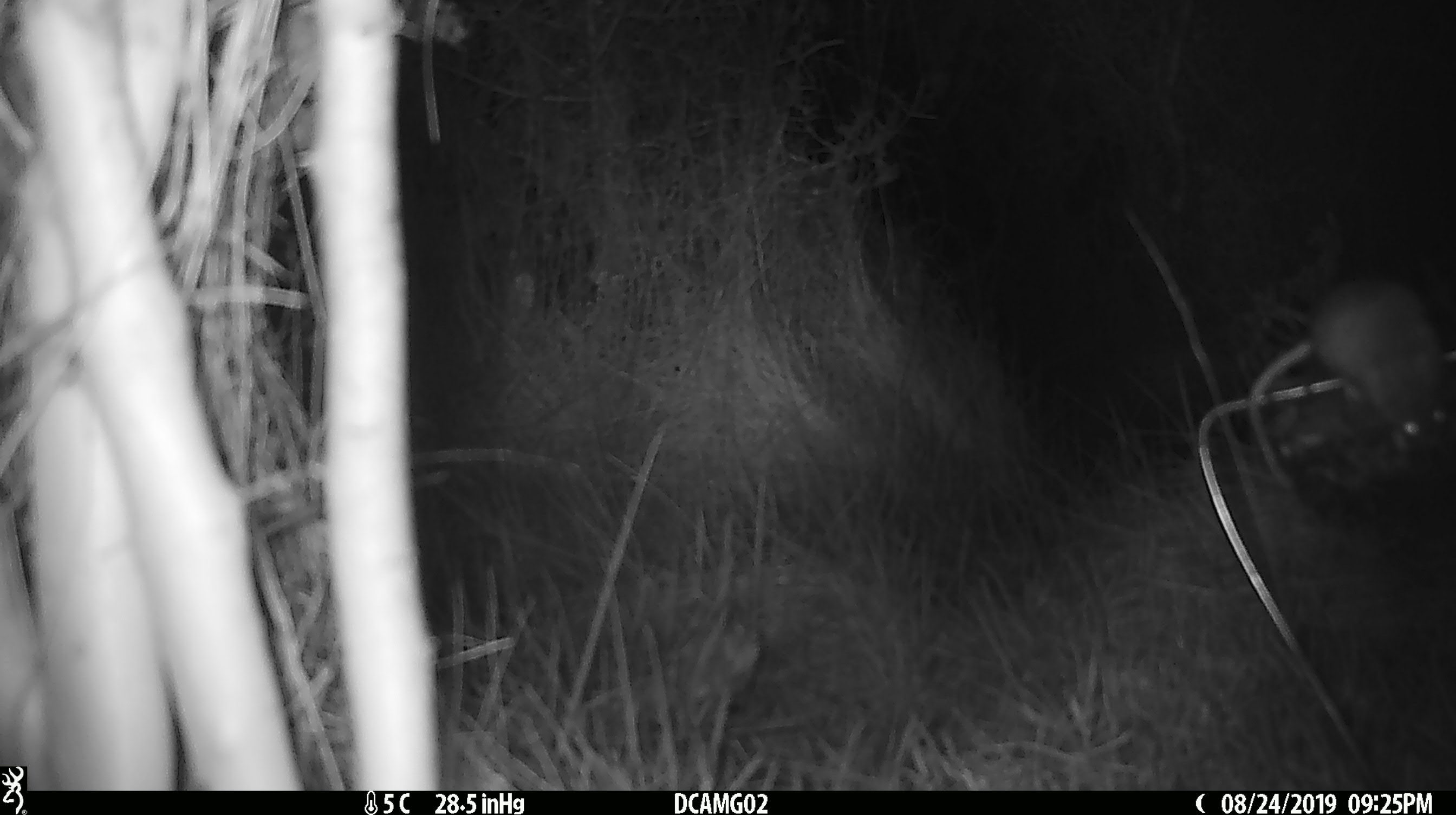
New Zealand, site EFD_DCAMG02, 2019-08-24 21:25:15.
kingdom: Animalia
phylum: Chordata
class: Mammalia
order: Rodentia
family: Muridae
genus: Mus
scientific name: Mus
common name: mouse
Mouse (Mus).